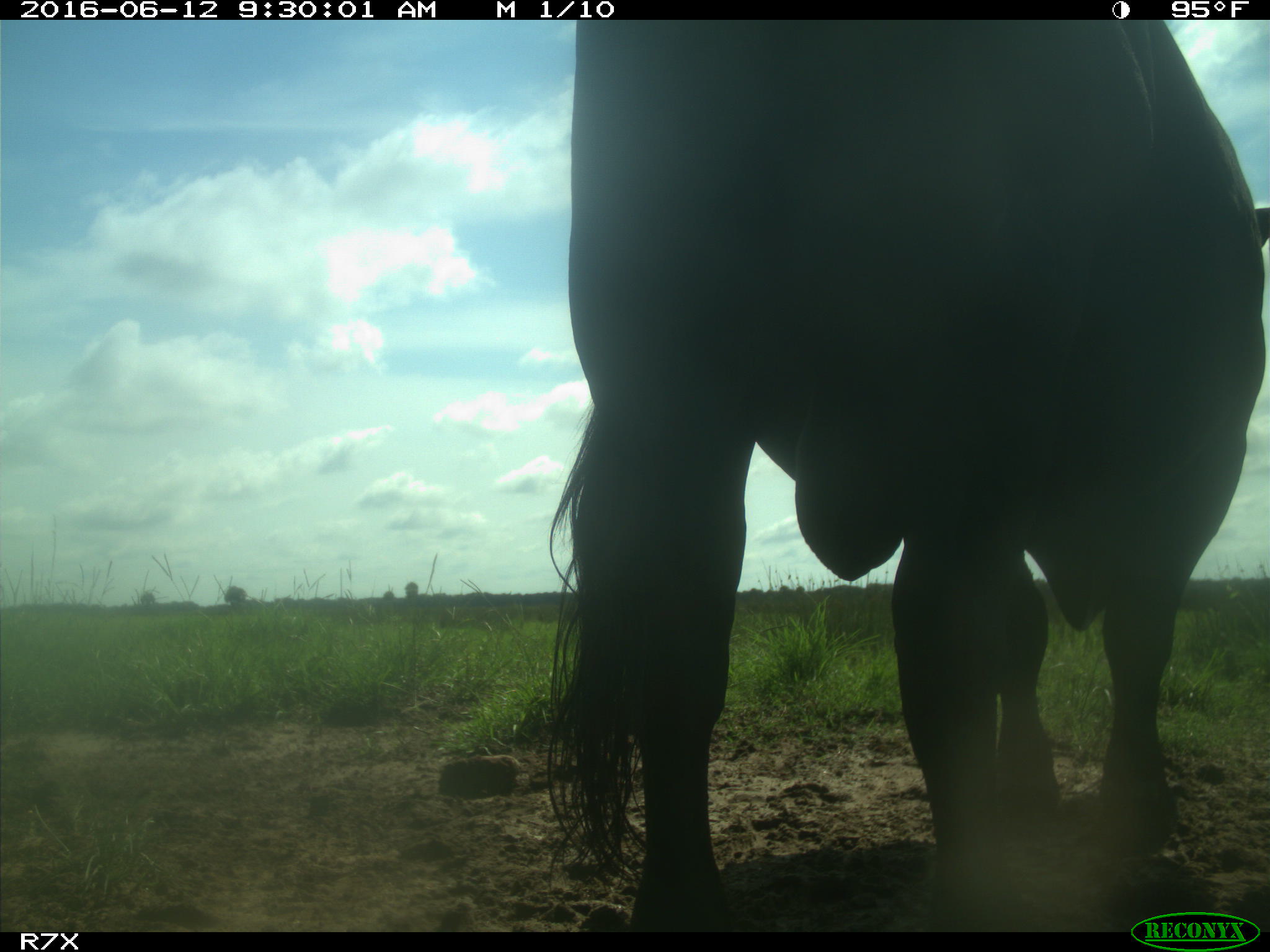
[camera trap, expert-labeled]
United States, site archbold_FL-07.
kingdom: Animalia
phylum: Chordata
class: Mammalia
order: Artiodactyla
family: Bovidae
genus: Bos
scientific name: Bos taurus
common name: domestic cow